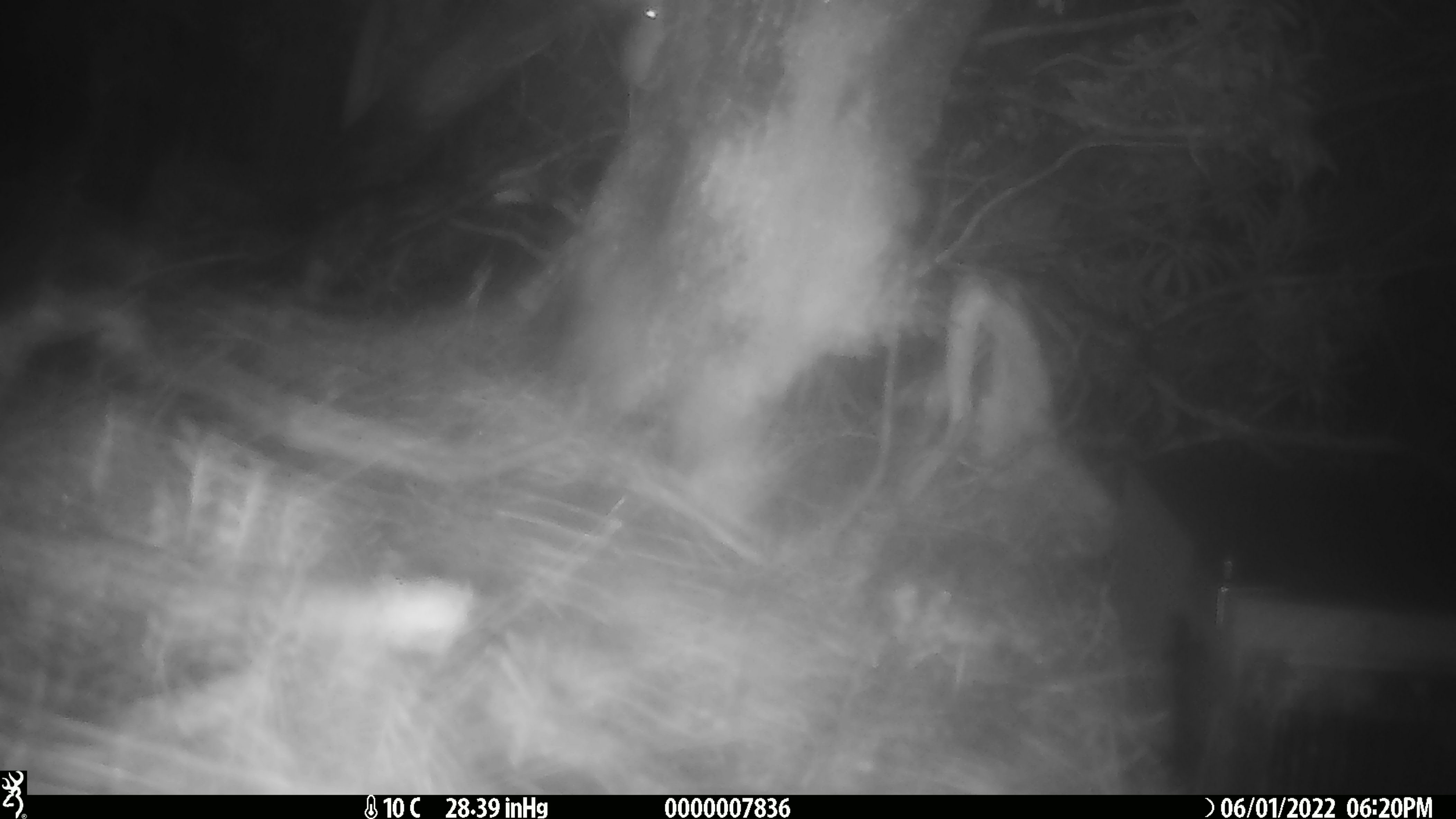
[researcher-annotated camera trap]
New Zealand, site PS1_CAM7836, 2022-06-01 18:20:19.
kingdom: Animalia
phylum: Chordata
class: Mammalia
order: Rodentia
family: Muridae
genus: Mus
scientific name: Mus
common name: mouse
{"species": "mouse (Mus)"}